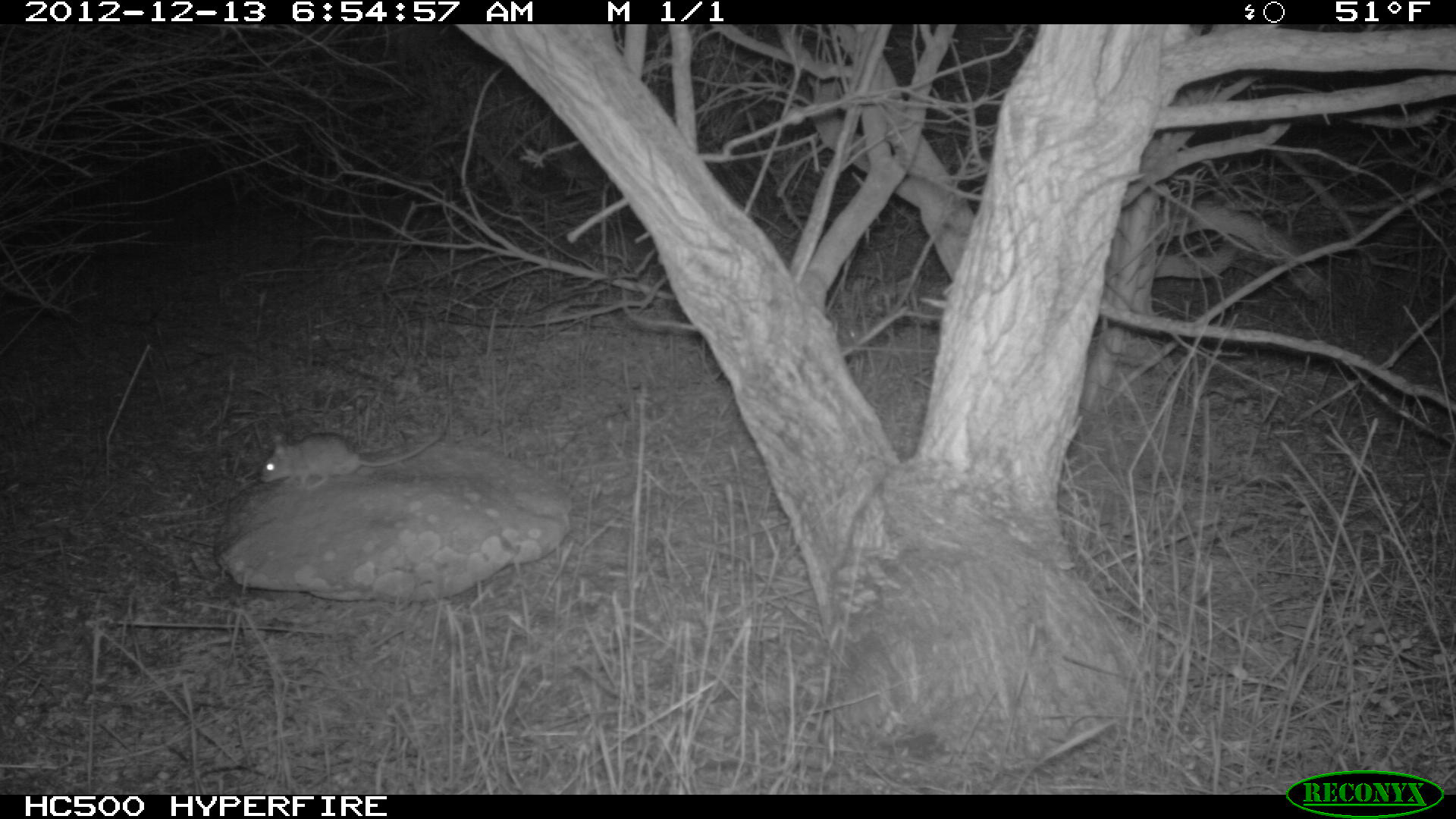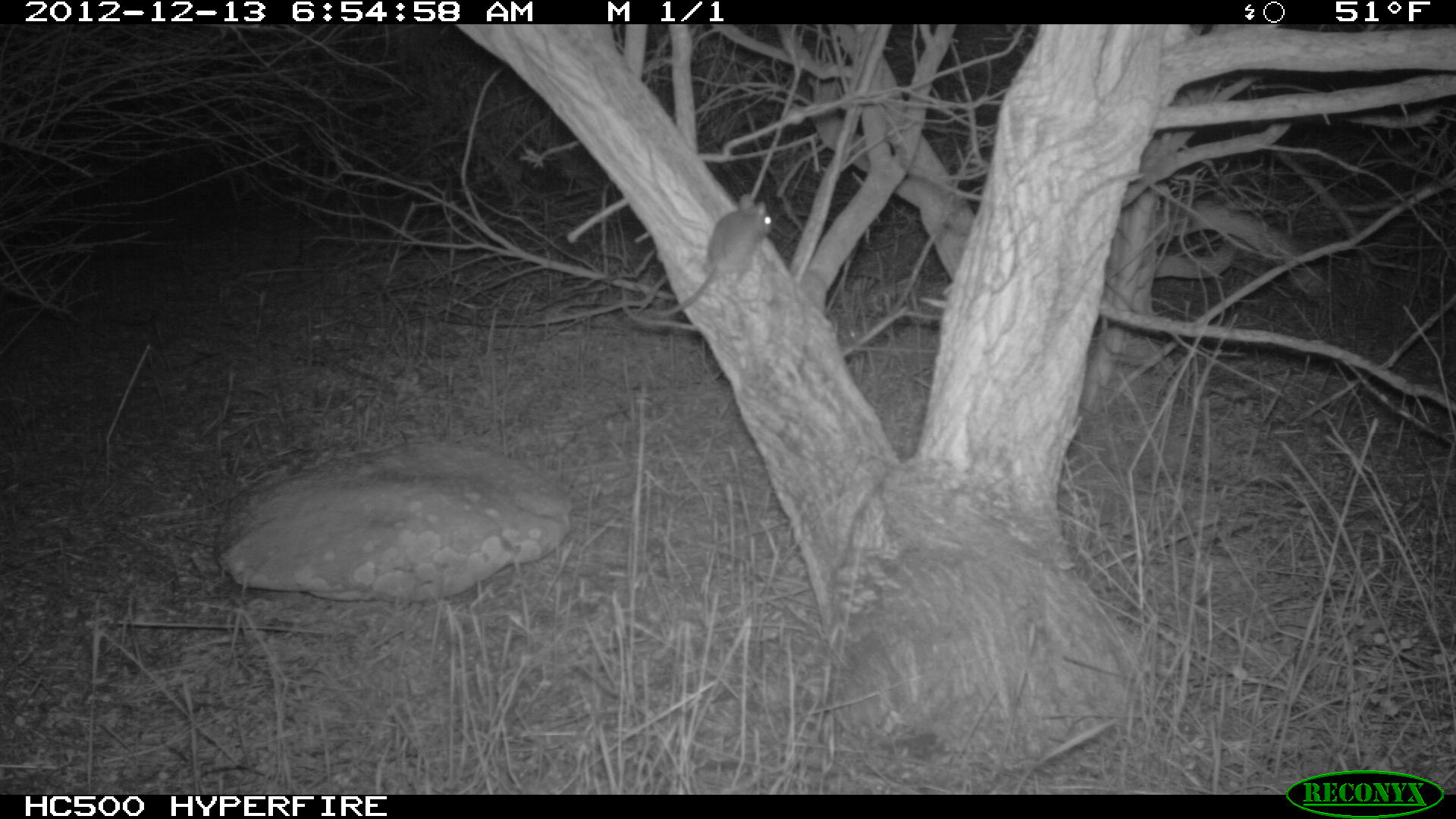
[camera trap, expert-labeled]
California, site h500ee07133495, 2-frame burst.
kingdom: Animalia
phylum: Chordata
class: Mammalia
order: Rodentia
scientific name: Rodentia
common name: rodent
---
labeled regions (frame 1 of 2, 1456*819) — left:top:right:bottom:
rodent: 258:430:443:492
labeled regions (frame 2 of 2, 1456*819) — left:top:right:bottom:
rodent: 645:194:772:316